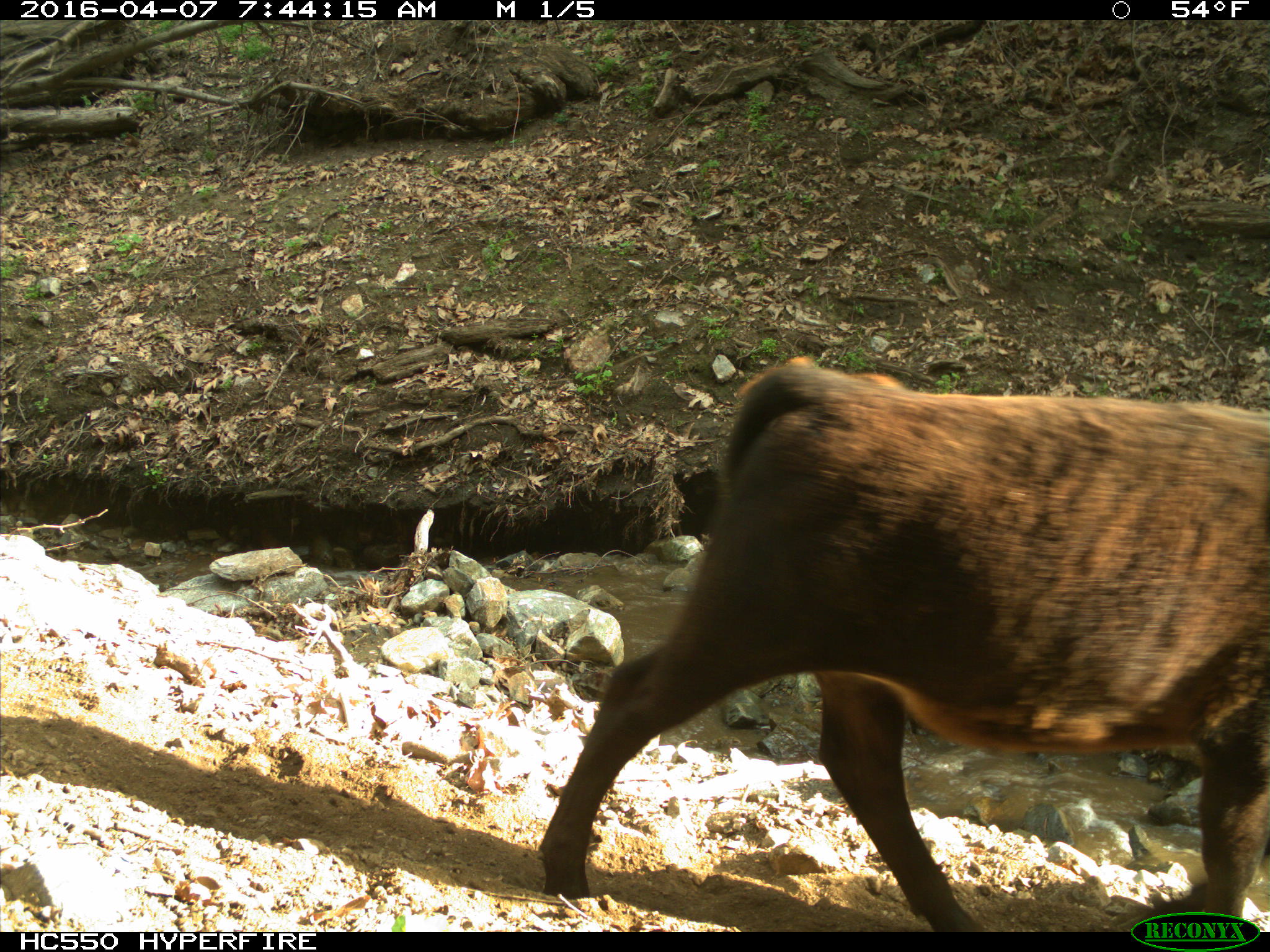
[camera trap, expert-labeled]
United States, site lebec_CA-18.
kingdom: Animalia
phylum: Chordata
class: Mammalia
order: Artiodactyla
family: Bovidae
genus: Bos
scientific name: Bos taurus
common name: domestic cow